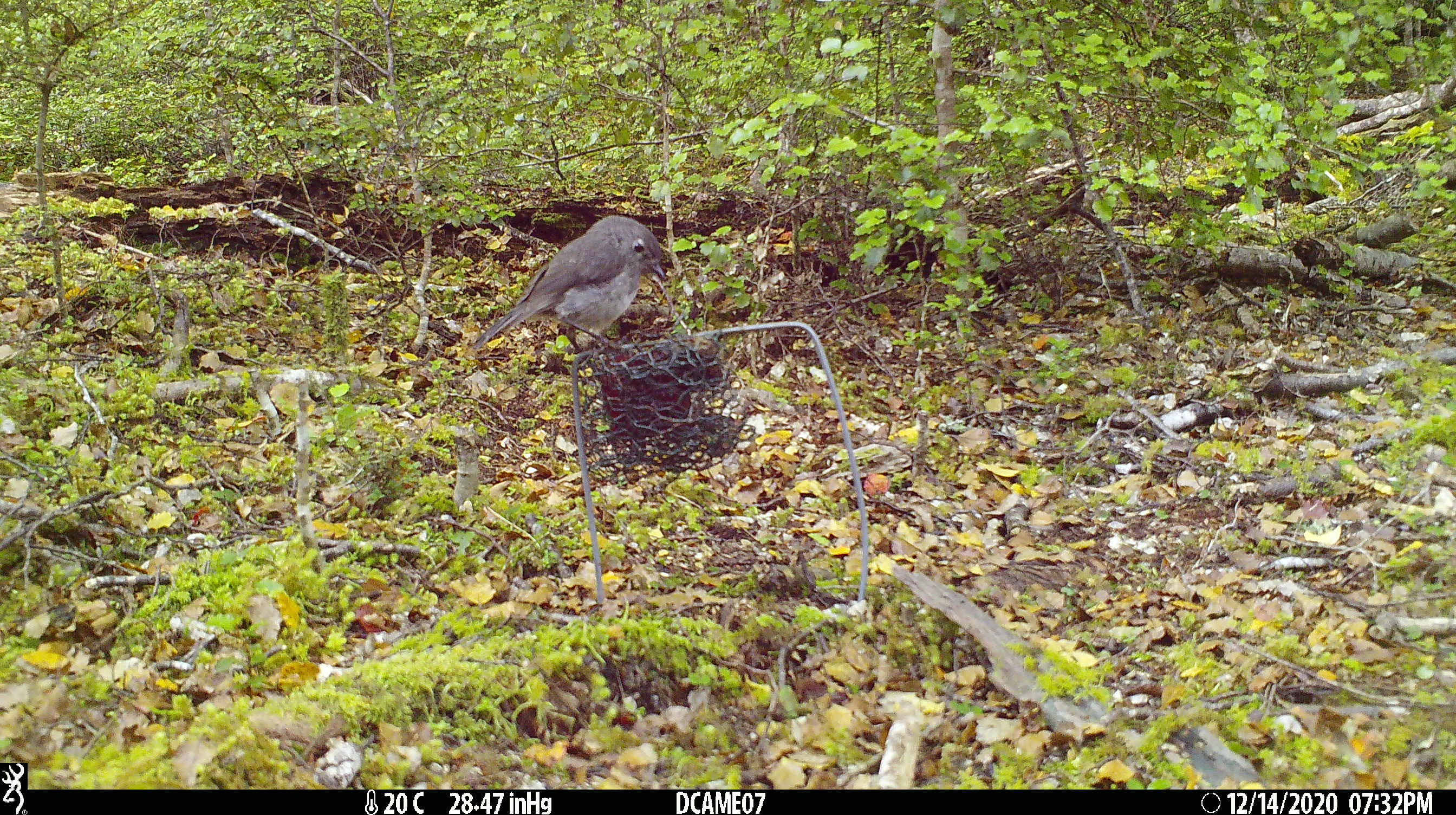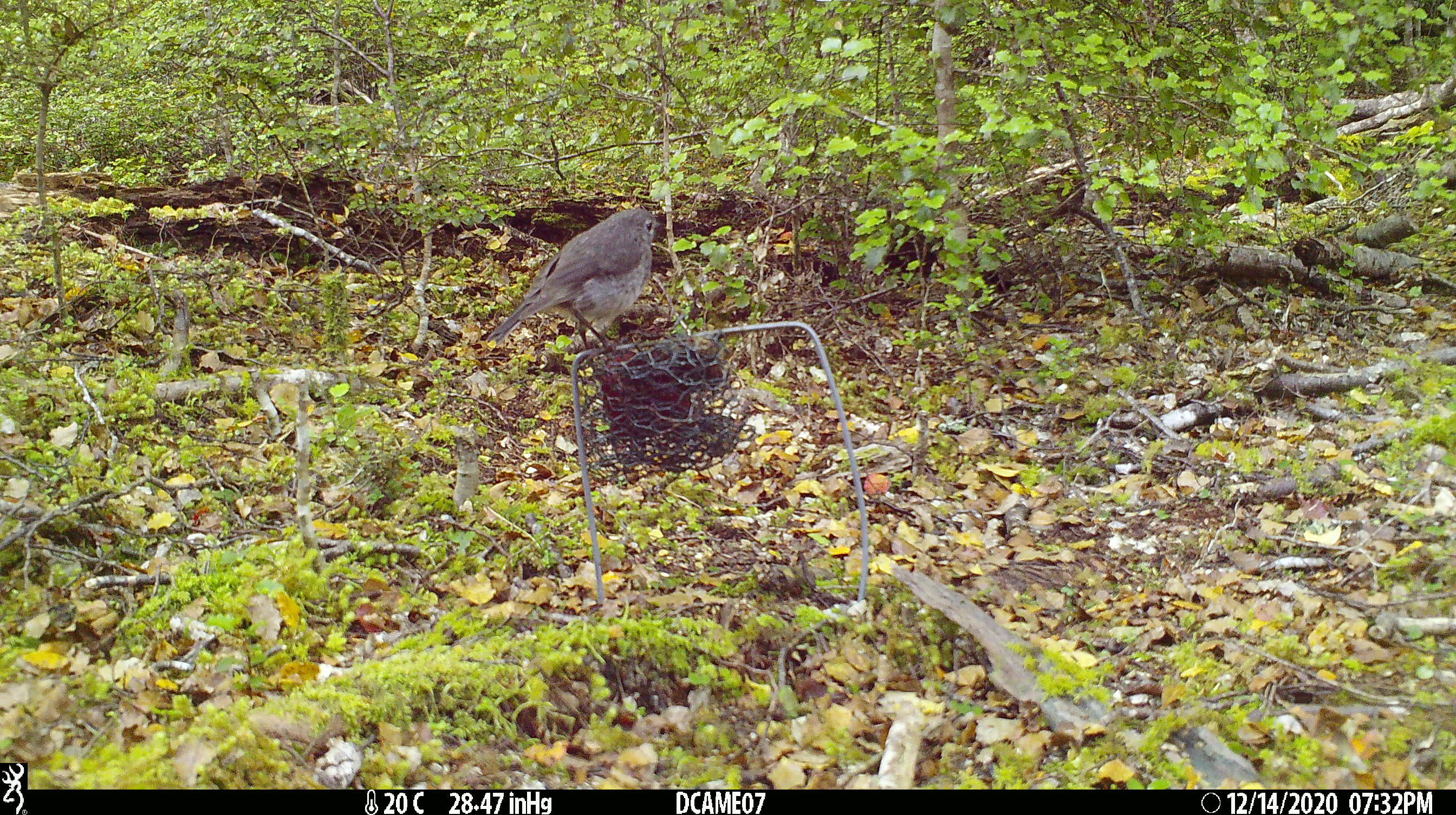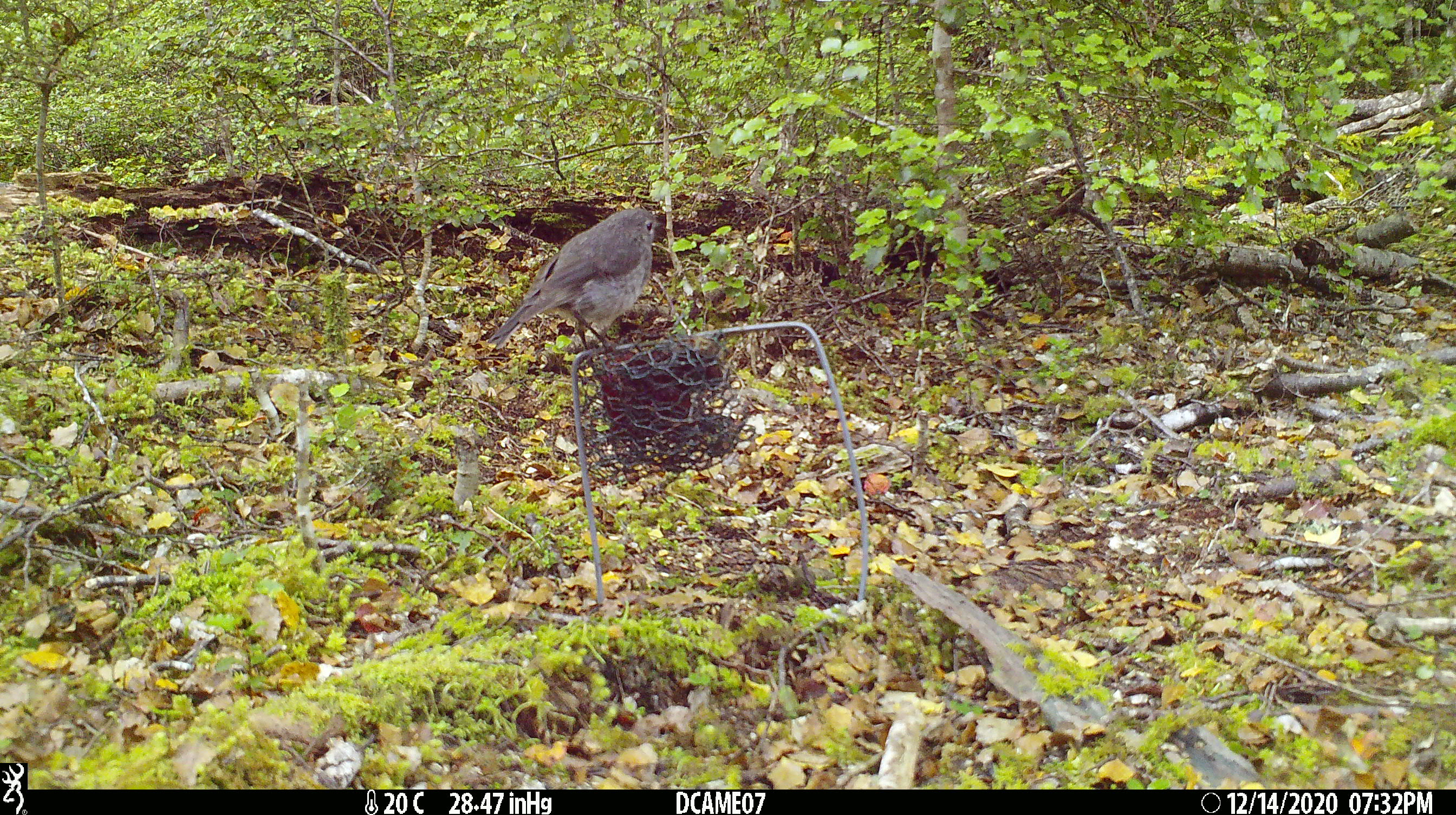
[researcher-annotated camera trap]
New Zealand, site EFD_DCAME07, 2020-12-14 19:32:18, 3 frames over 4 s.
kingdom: Animalia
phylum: Chordata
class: Aves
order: Passeriformes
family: Petroicidae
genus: Petroica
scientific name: Petroica australis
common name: new zealand robin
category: robin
Robin (new zealand robin) (Petroica australis).